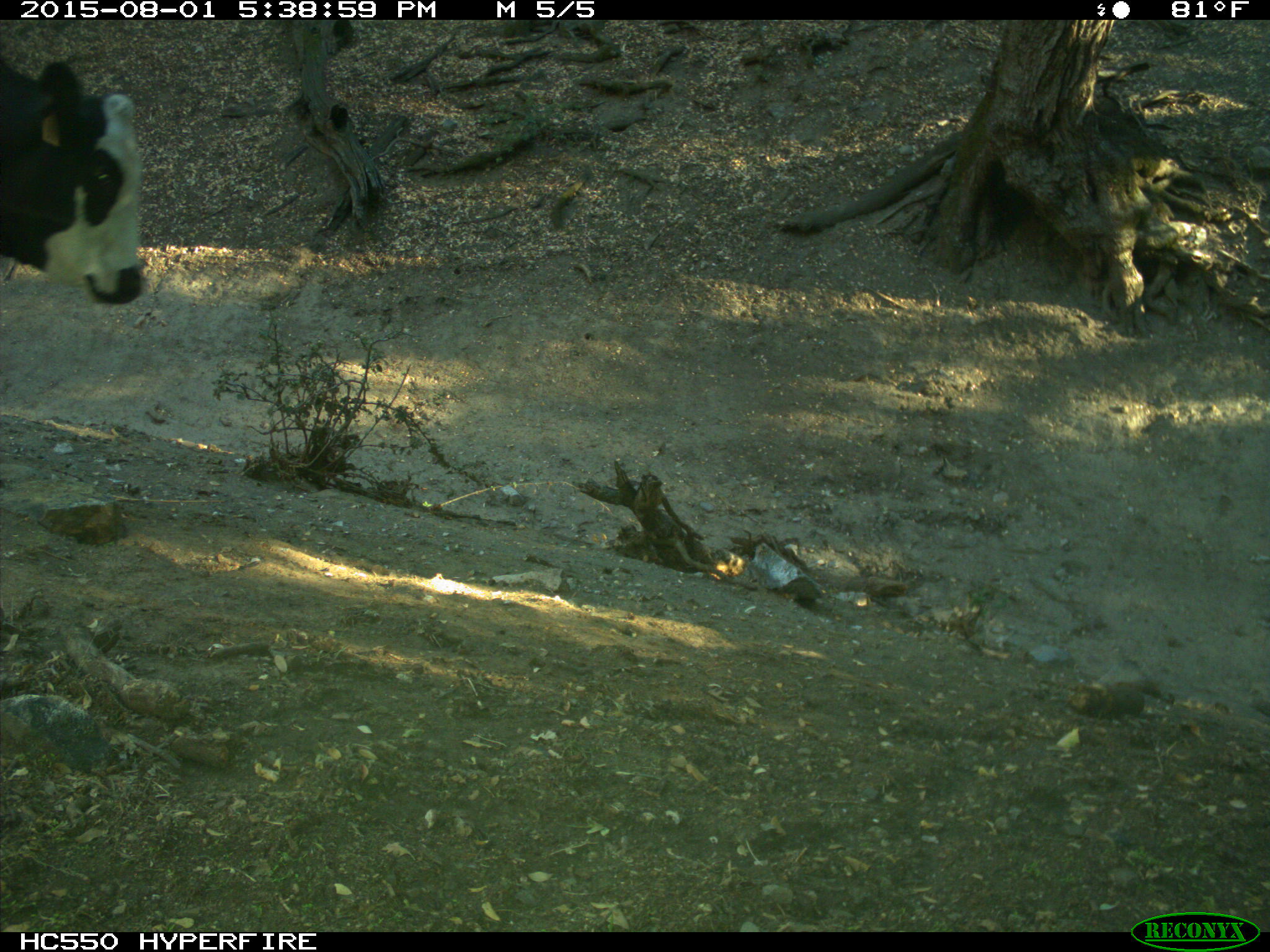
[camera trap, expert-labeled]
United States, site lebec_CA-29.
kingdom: Animalia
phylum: Chordata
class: Mammalia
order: Artiodactyla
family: Bovidae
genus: Bos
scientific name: Bos taurus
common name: domestic cow